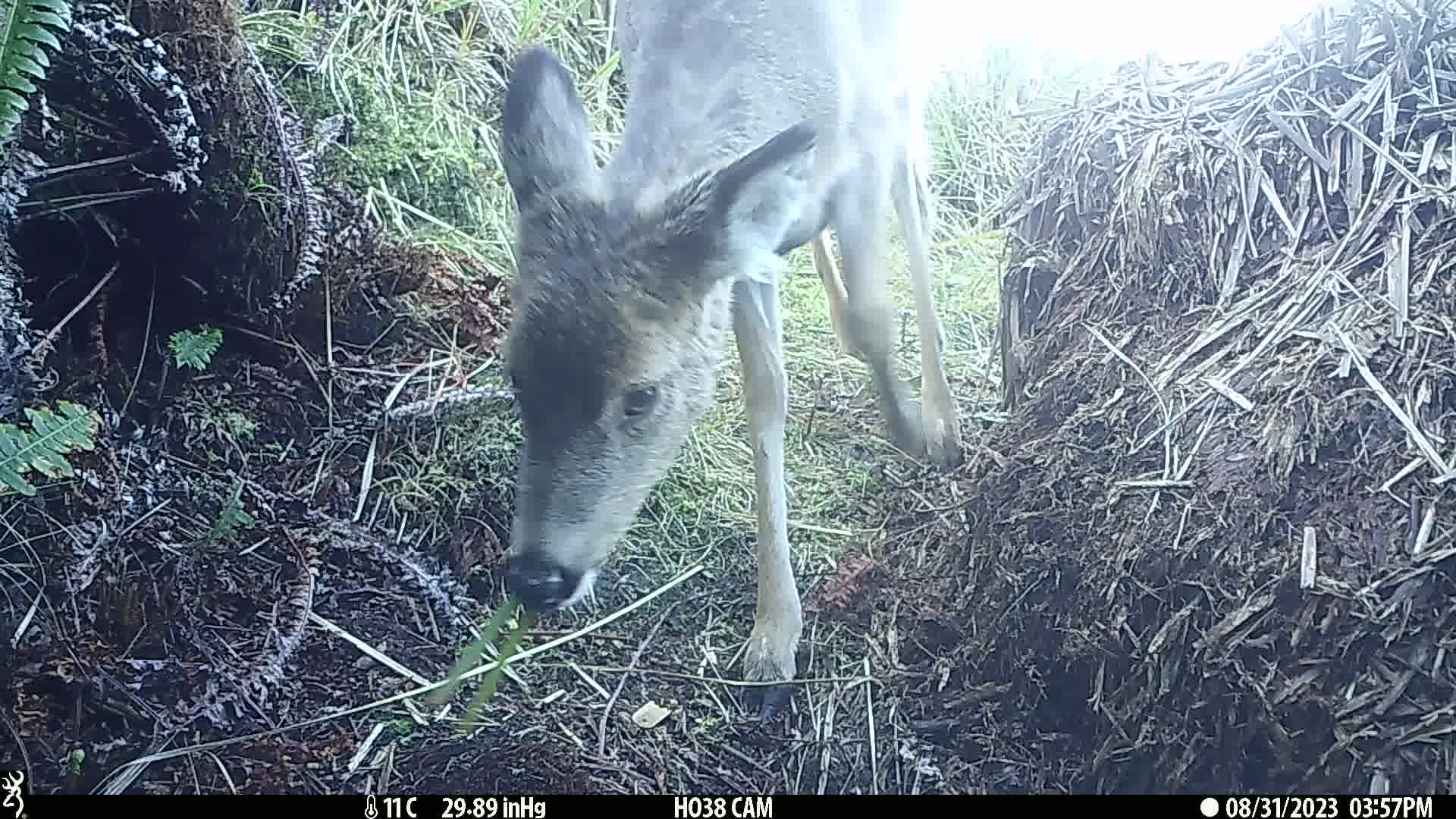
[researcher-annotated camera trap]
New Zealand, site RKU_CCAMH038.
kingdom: Animalia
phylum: Chordata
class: Mammalia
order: Artiodactyla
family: Cervidae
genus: Odocoileus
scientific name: Odocoileus virginianus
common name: white-tailed deer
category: white tailed deer